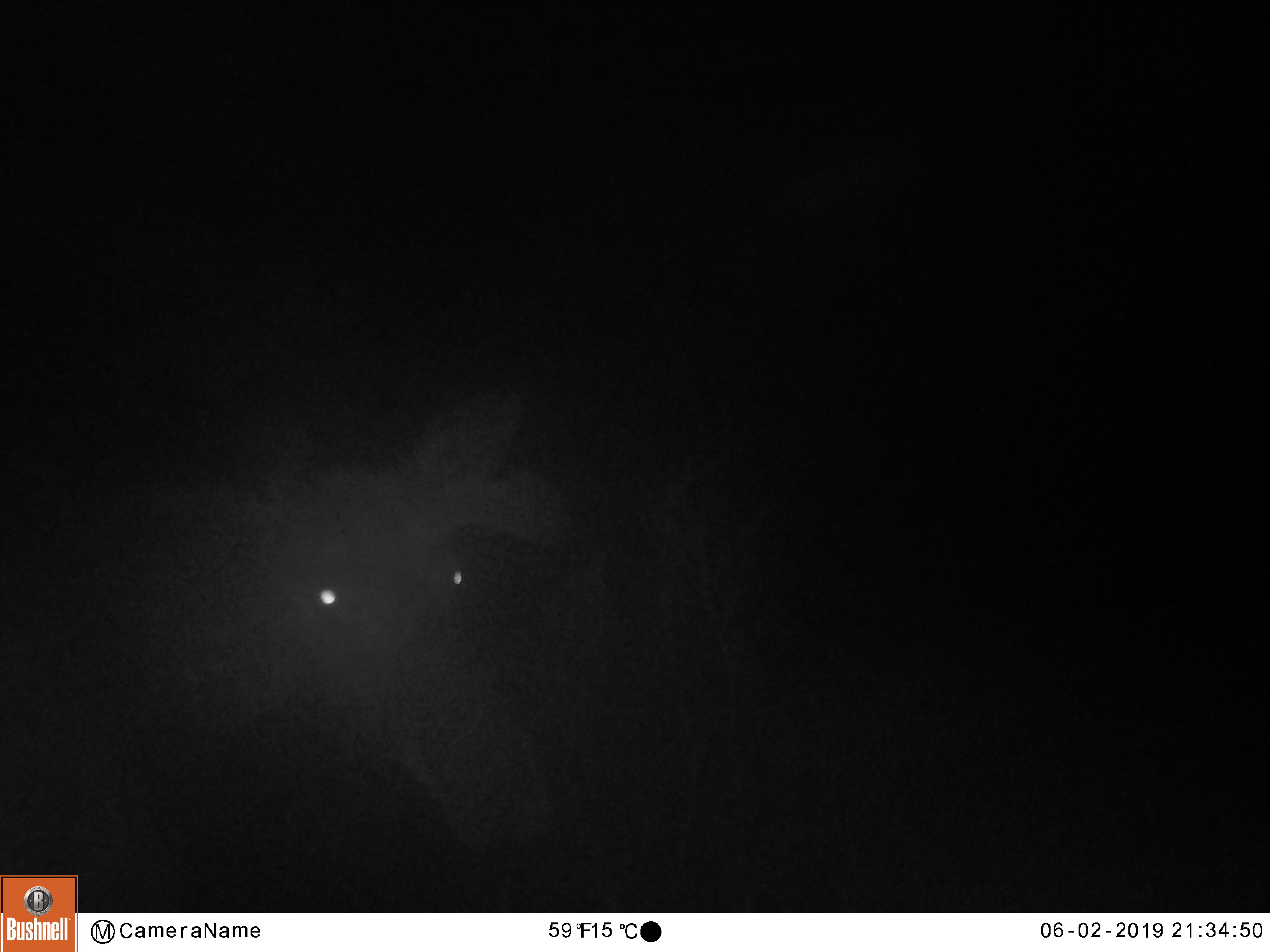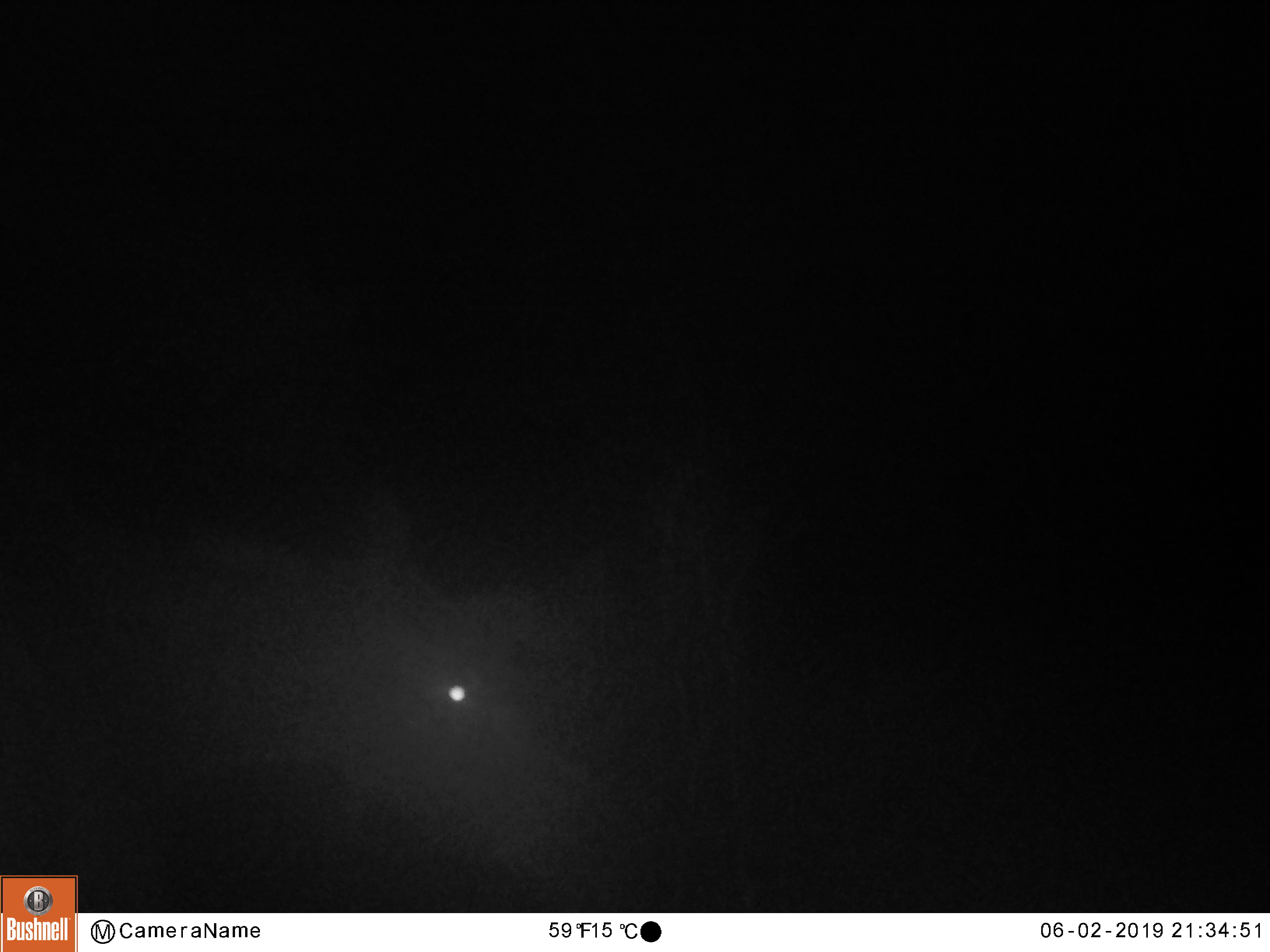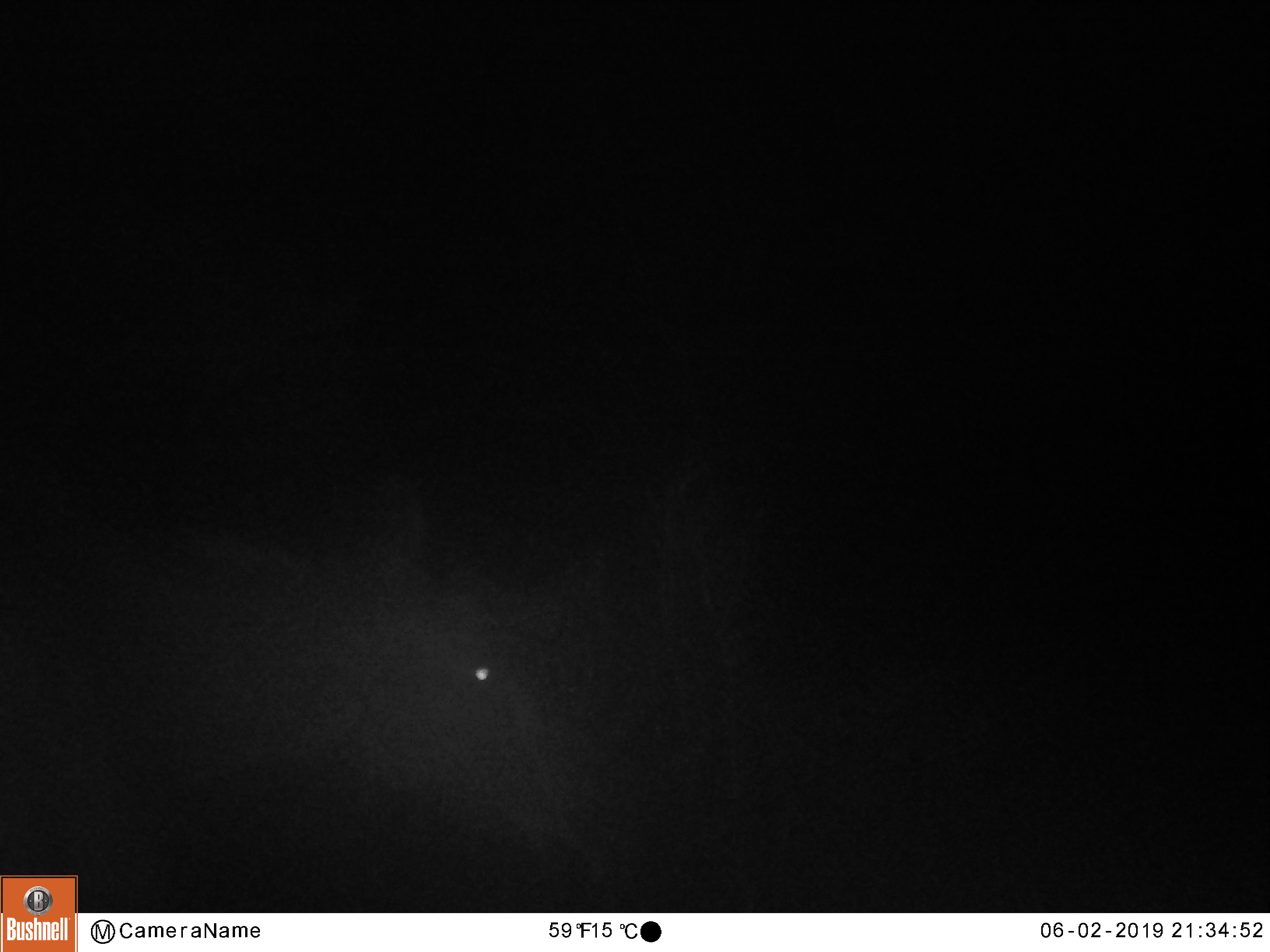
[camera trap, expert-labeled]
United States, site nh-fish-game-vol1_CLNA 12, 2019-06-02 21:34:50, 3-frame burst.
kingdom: Animalia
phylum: Chordata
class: Mammalia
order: Artiodactyla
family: Cervidae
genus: Alces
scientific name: Alces alces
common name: moose